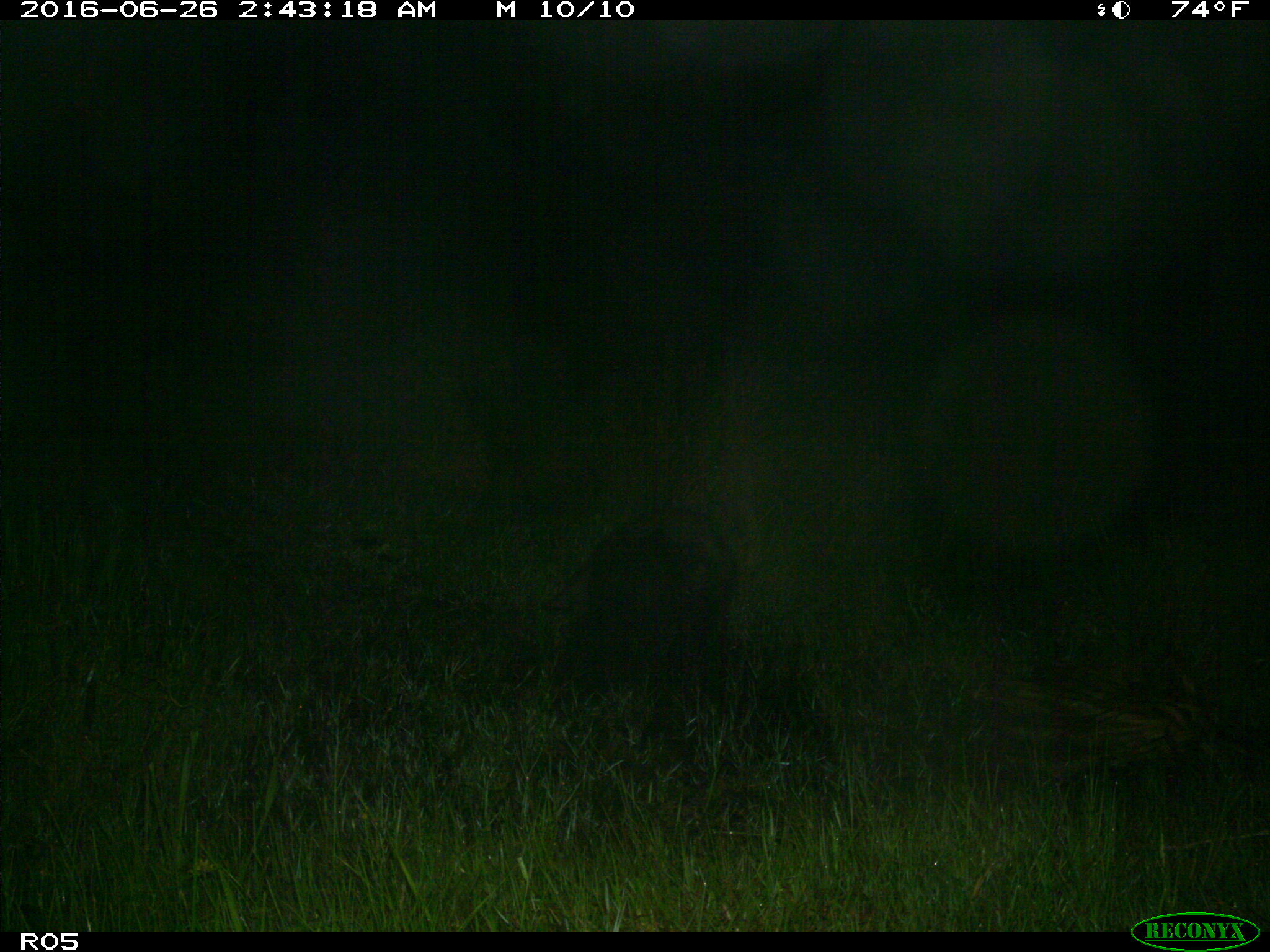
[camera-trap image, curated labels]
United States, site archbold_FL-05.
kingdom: Animalia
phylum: Chordata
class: Mammalia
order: Artiodactyla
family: Suidae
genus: Sus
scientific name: Sus scrofa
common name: wild boar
Sus scrofa (wild boar).